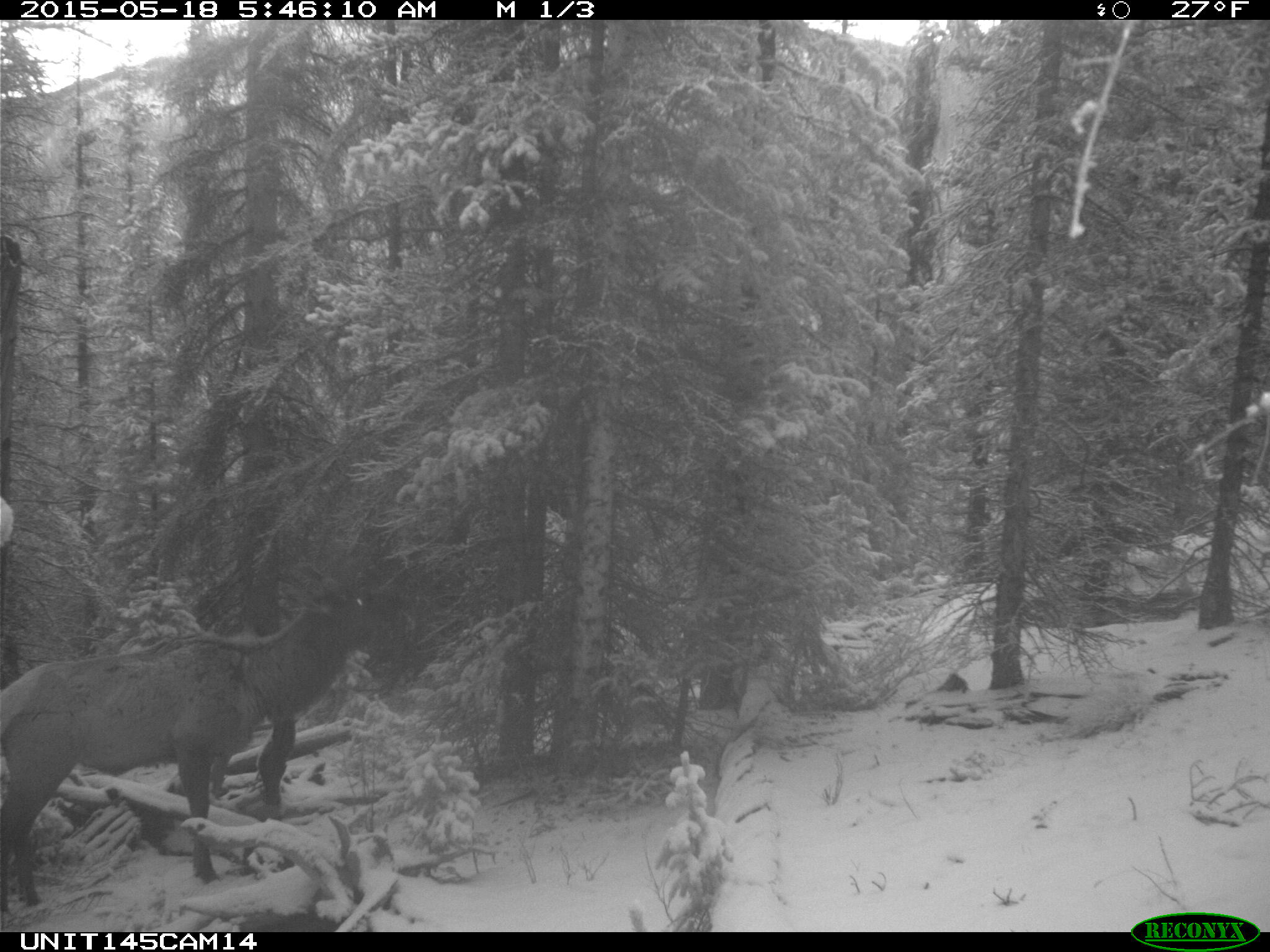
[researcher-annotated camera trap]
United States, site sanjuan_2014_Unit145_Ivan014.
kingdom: Animalia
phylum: Chordata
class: Mammalia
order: Artiodactyla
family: Cervidae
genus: Cervus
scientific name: Cervus elaphus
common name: red deer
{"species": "Cervus elaphus (red deer)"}